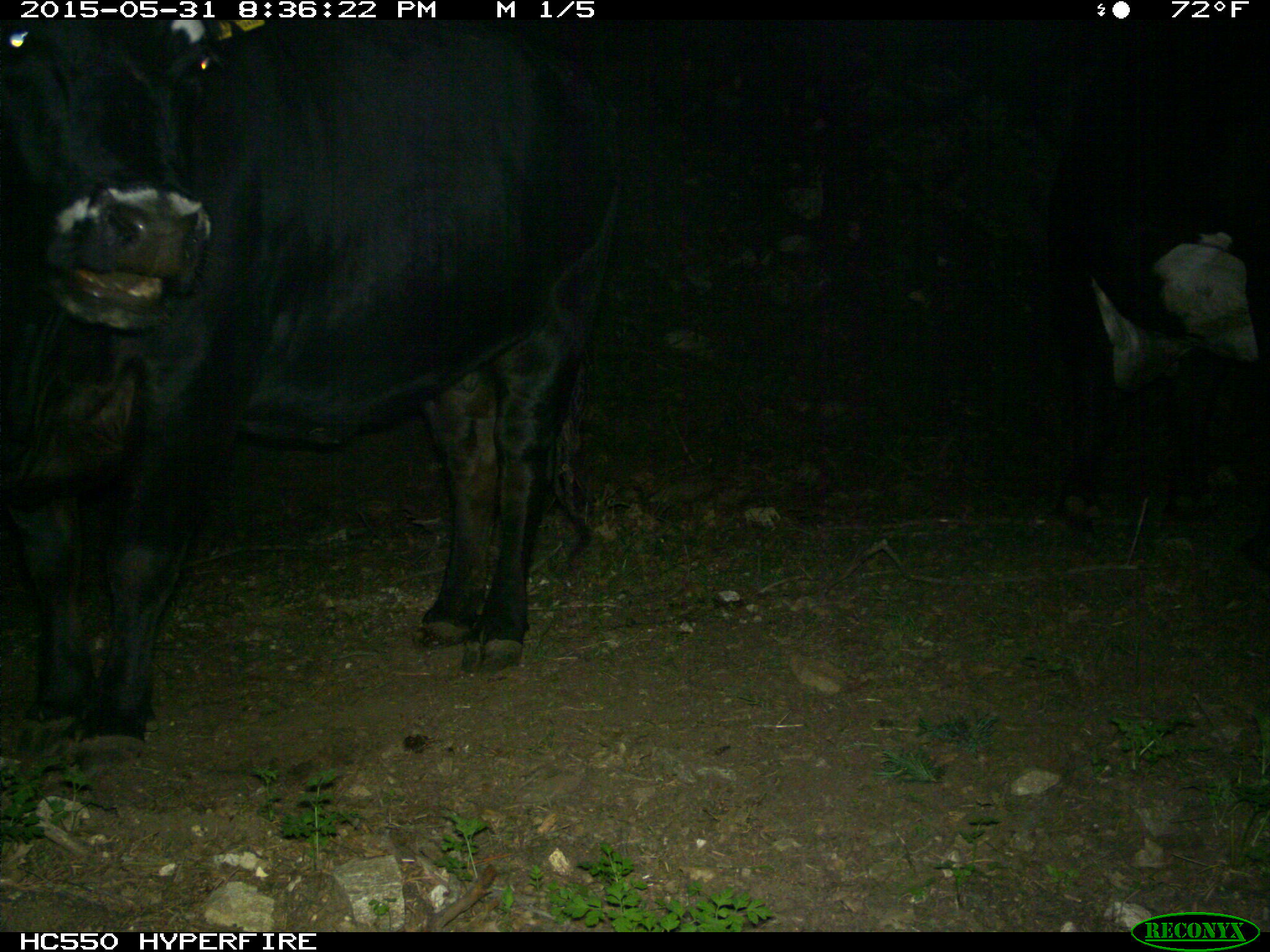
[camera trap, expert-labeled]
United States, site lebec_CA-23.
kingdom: Animalia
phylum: Chordata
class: Mammalia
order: Artiodactyla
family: Bovidae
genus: Bos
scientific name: Bos taurus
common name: domestic cow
Bos taurus (domestic cow).